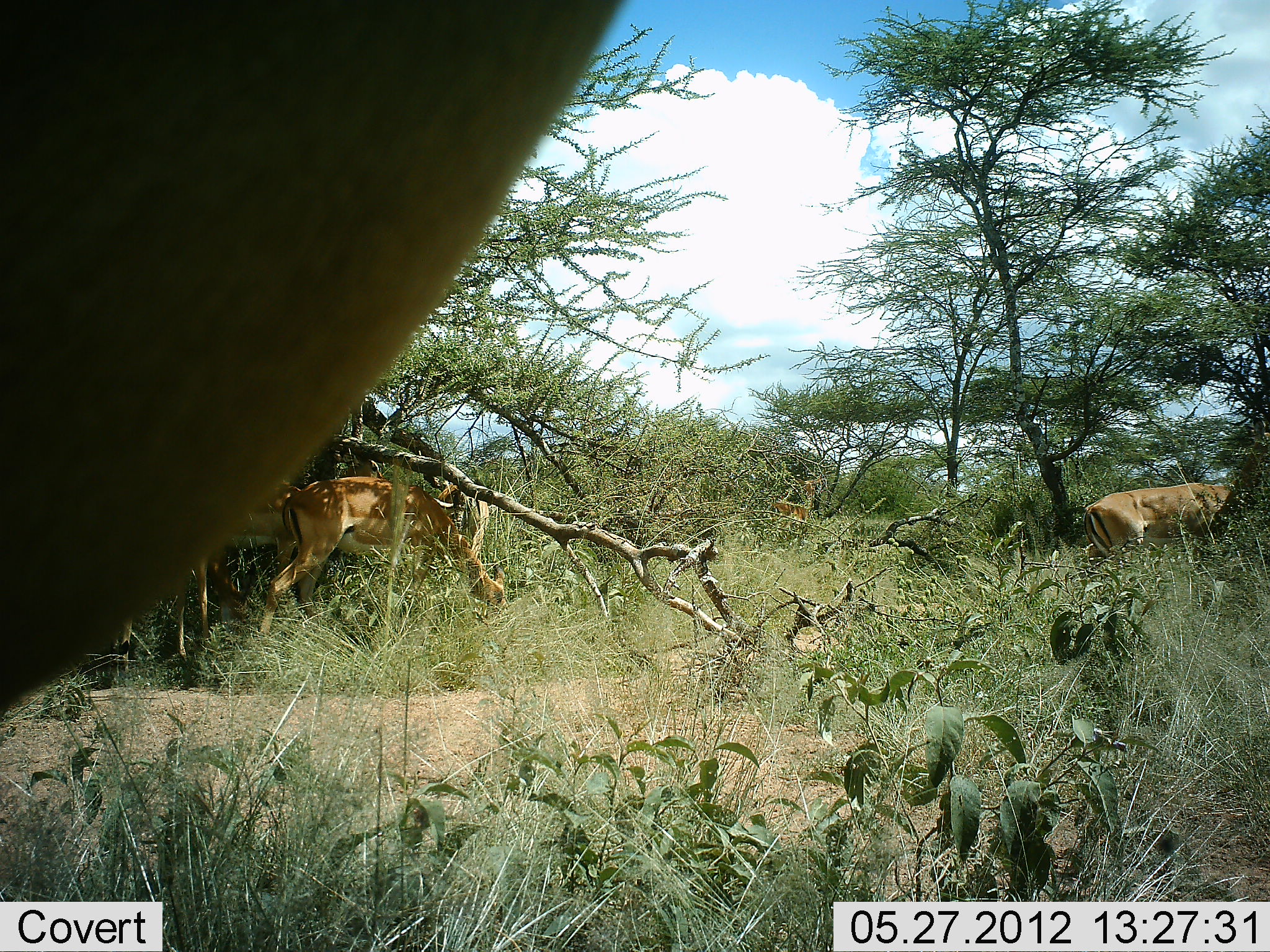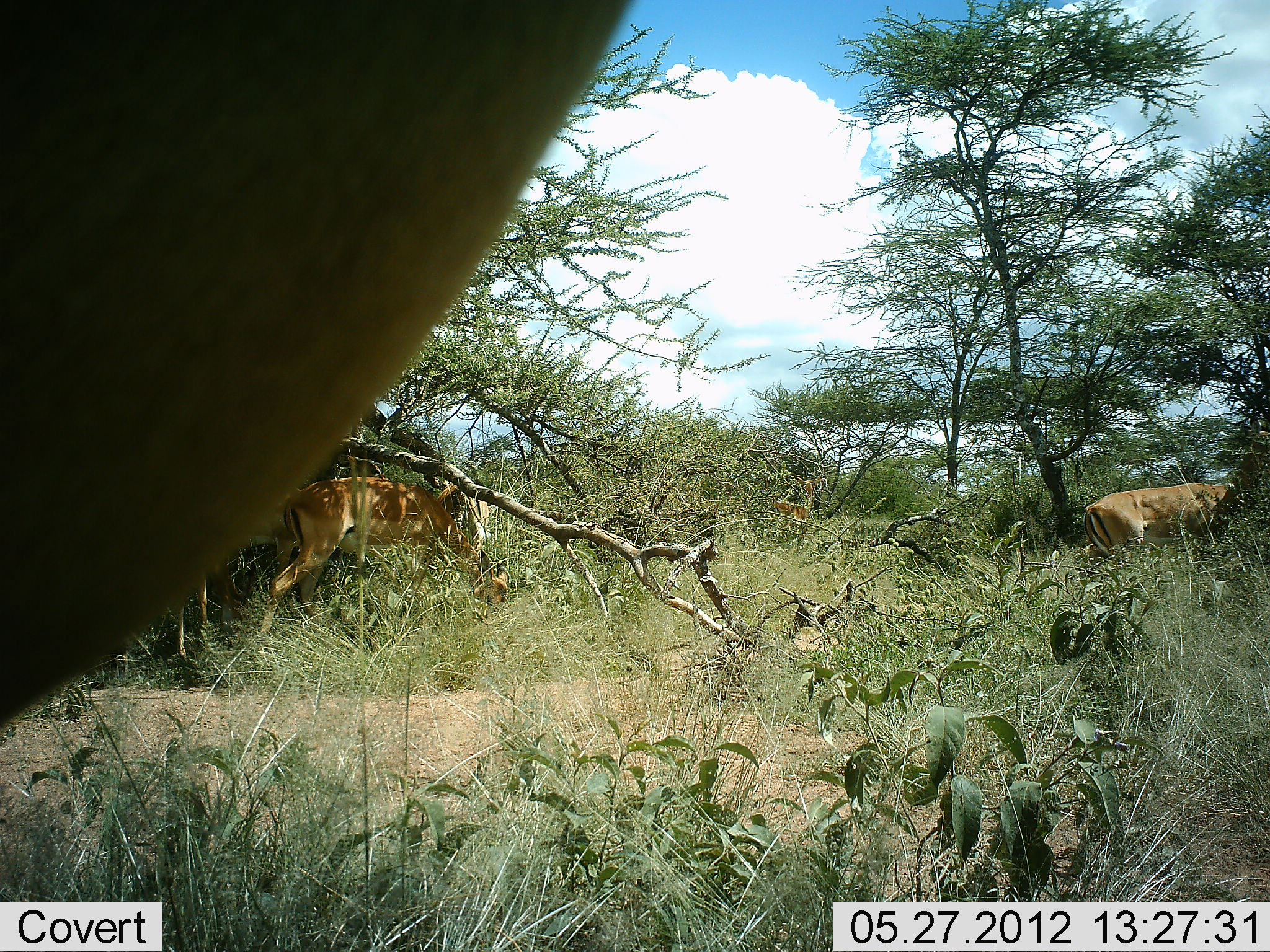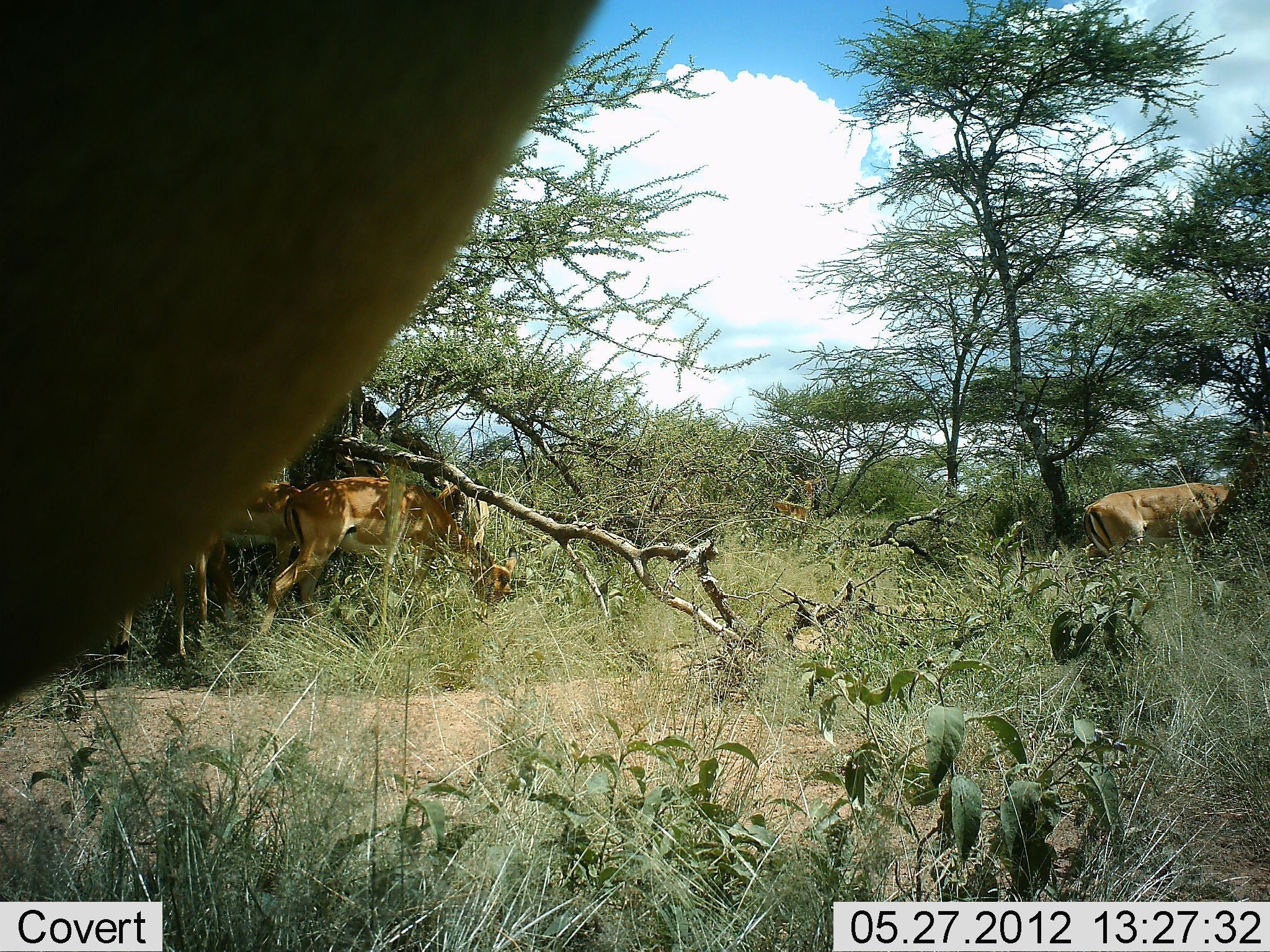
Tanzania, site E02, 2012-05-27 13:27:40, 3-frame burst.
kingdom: Animalia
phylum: Chordata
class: Mammalia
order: Artiodactyla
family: Bovidae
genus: Aepyceros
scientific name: Aepyceros melampus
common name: impala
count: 4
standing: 73%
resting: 0%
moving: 9%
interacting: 0%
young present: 0%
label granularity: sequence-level